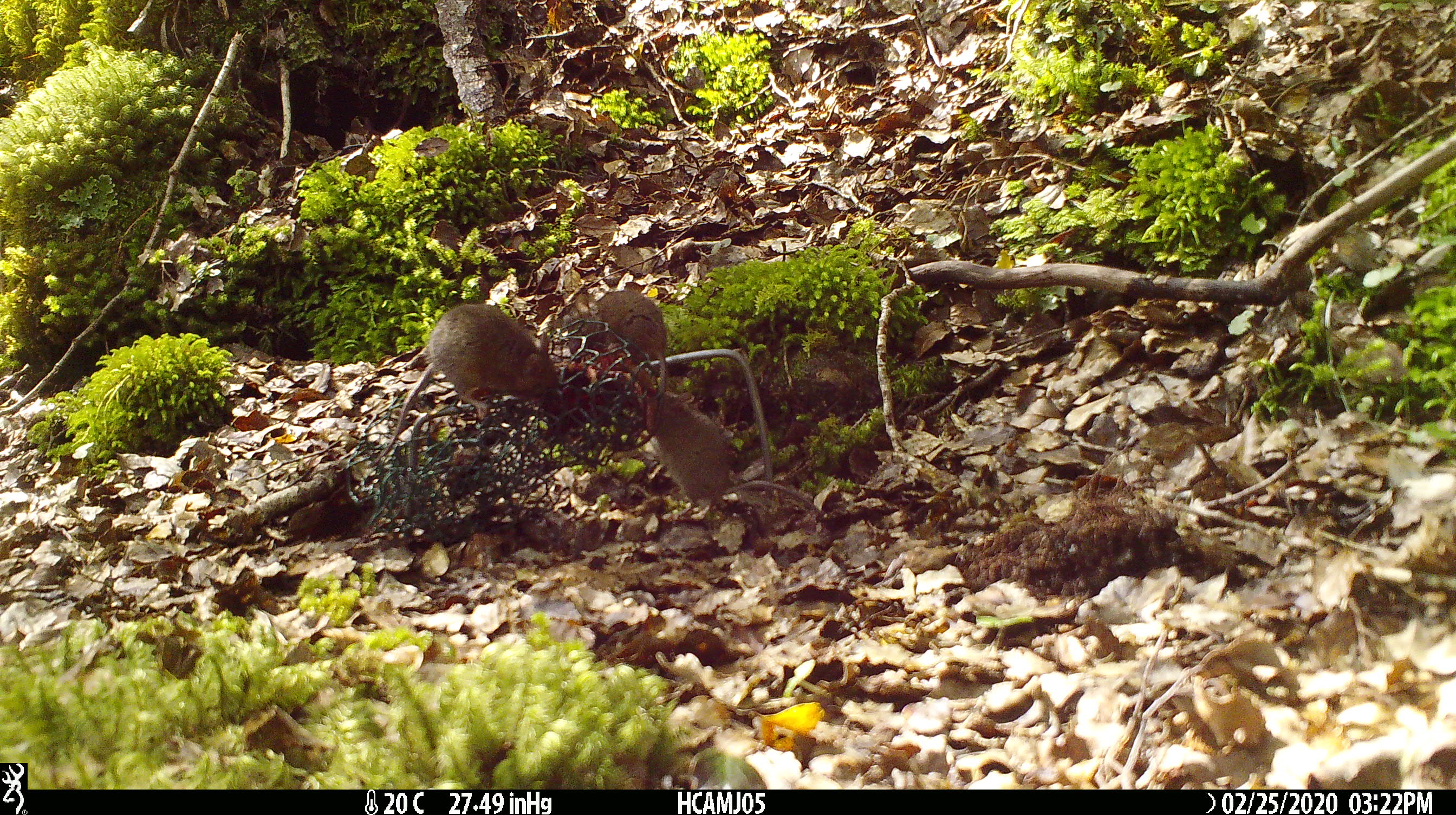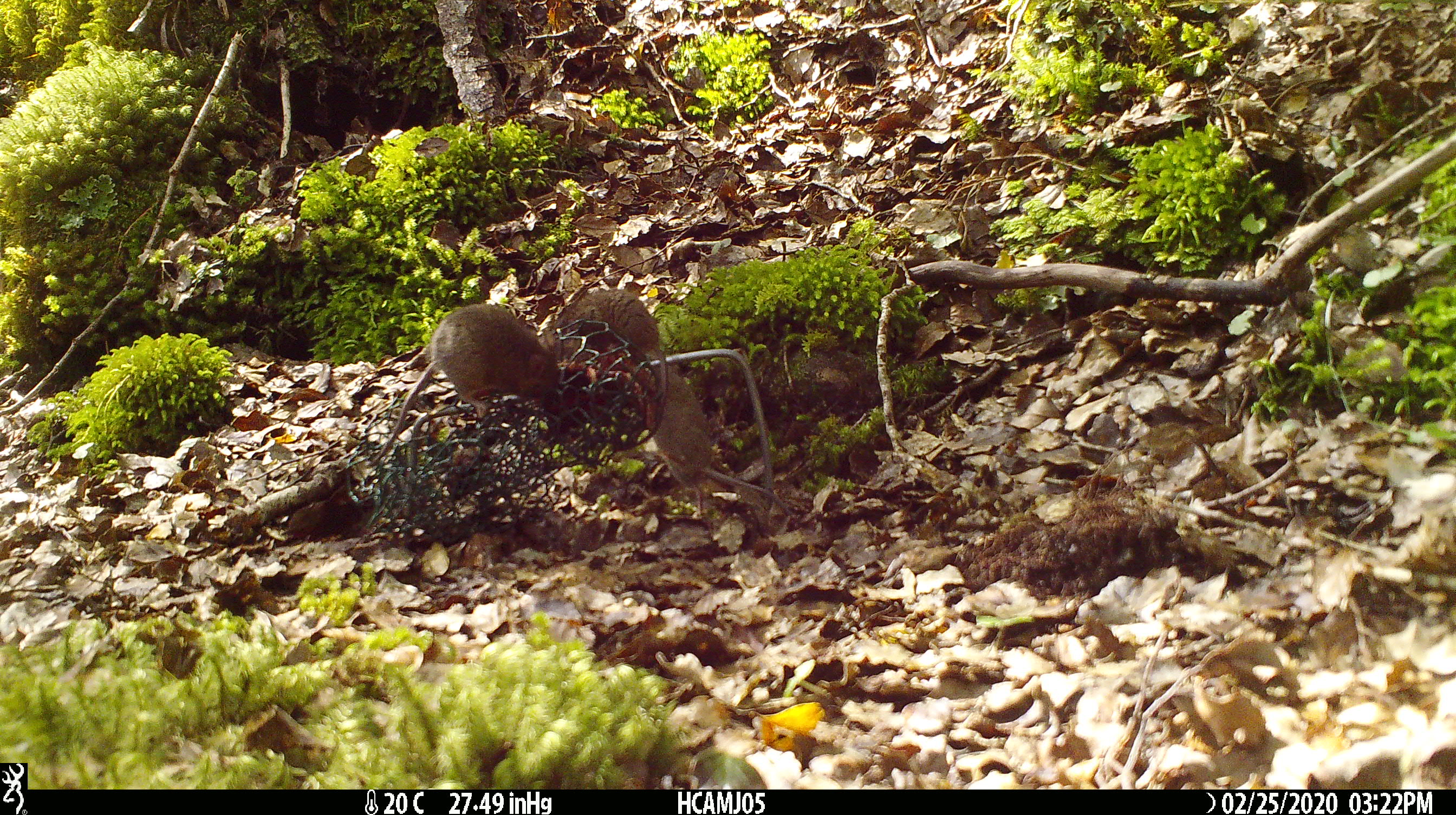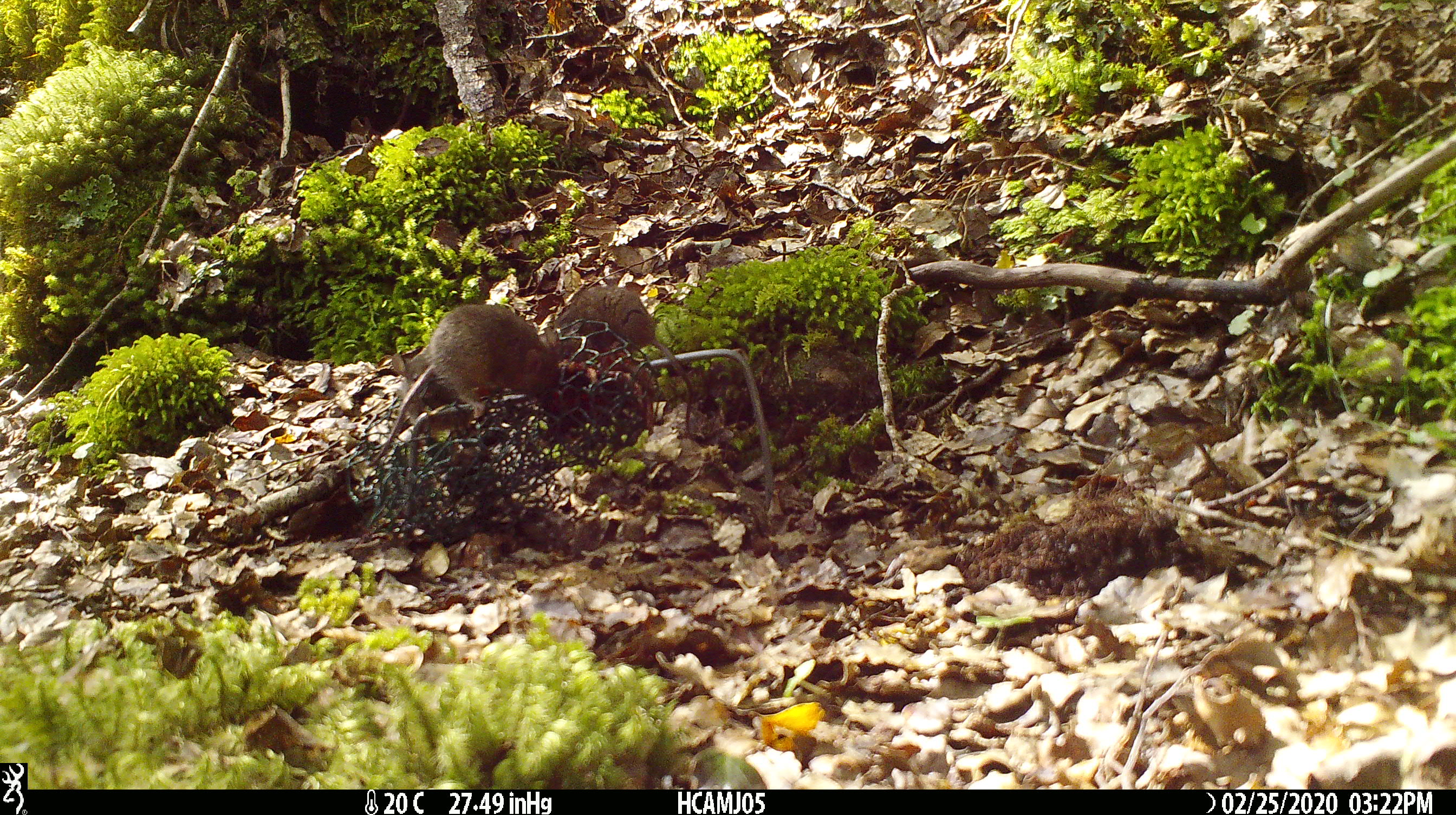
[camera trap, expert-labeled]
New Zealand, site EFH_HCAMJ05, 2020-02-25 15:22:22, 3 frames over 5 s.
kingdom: Animalia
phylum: Chordata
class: Mammalia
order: Rodentia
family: Muridae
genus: Mus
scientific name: Mus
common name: mouse